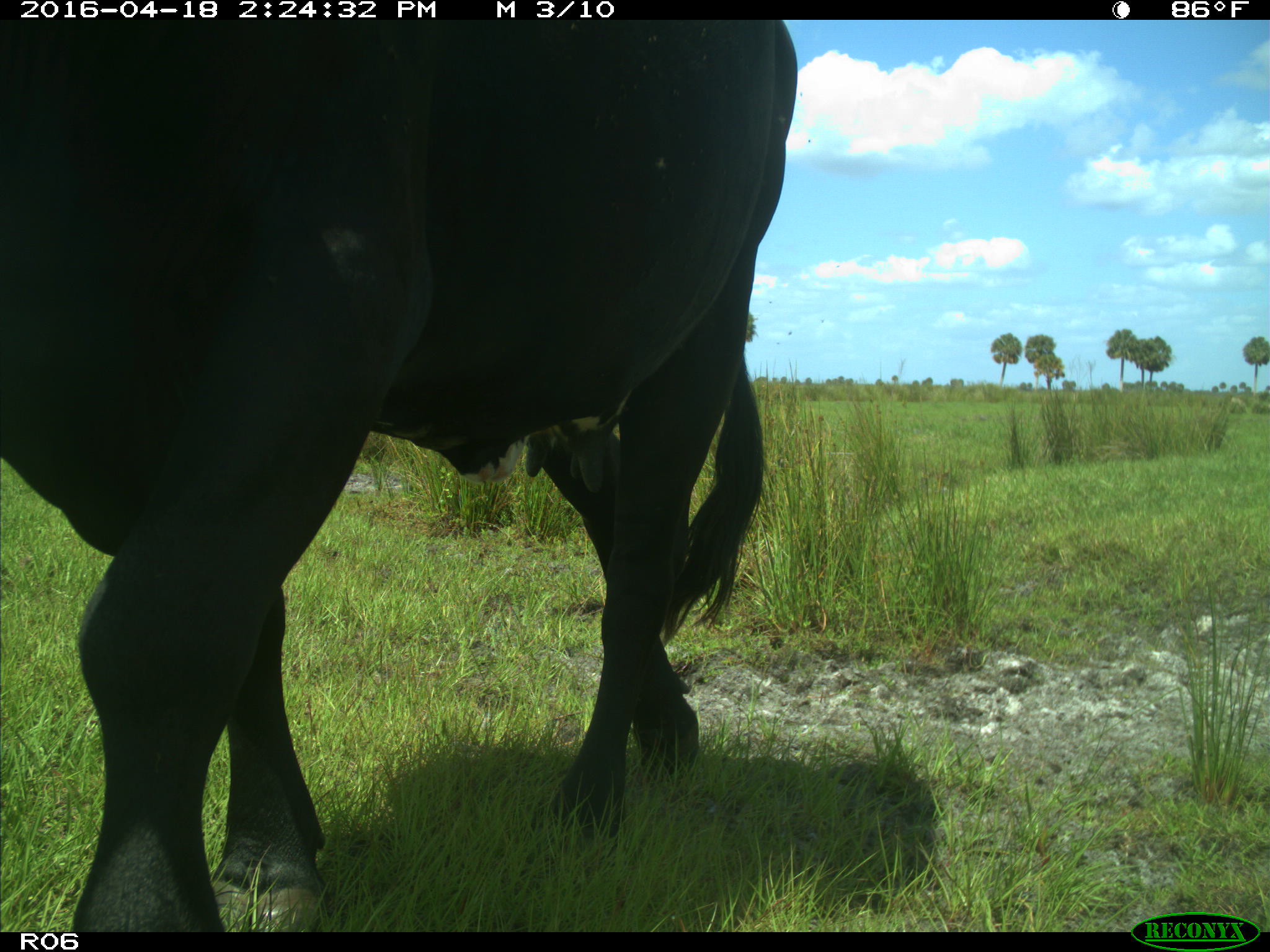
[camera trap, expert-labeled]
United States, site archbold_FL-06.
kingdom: Animalia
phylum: Chordata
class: Mammalia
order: Artiodactyla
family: Bovidae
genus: Bos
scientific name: Bos taurus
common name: domestic cow